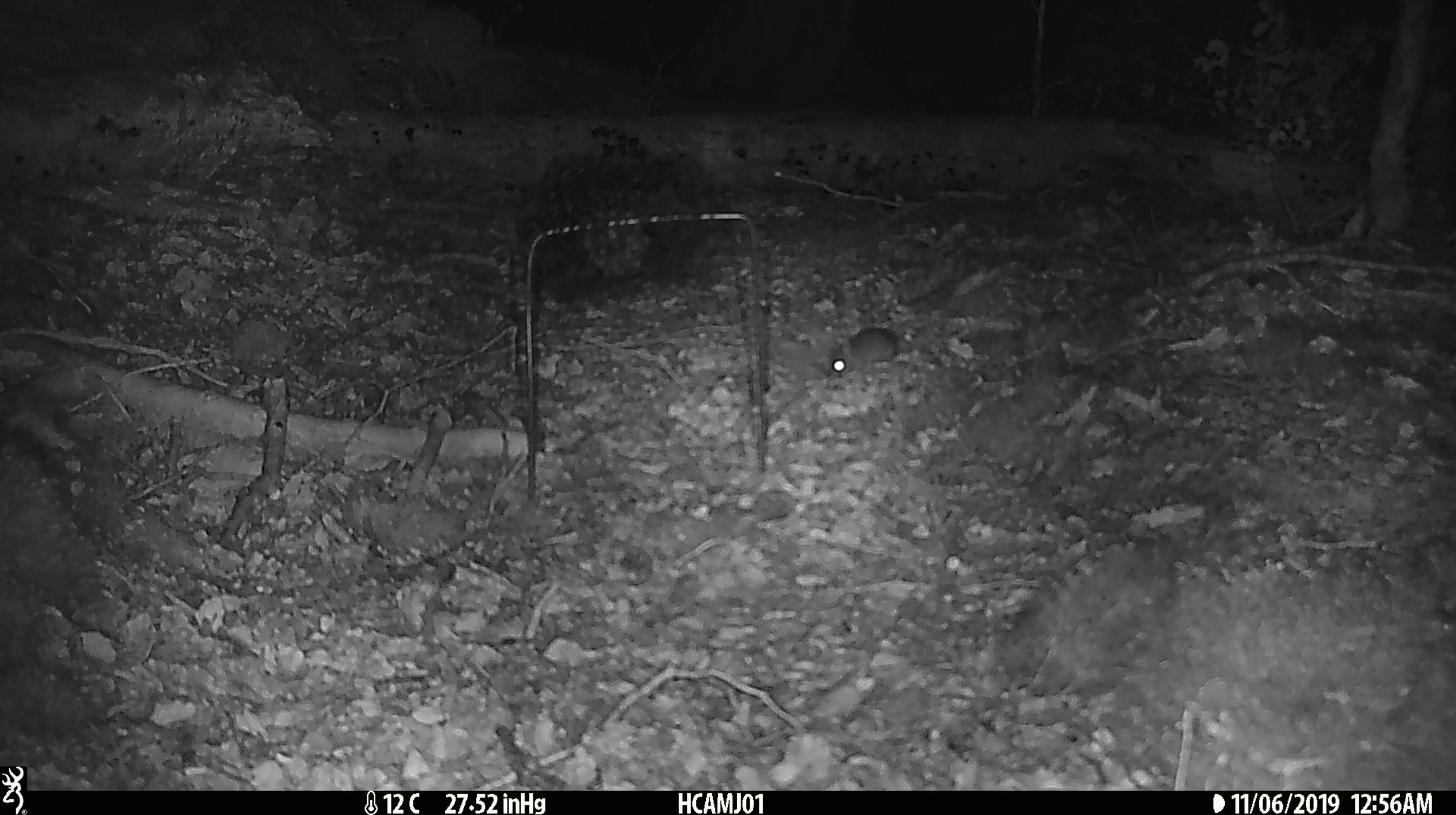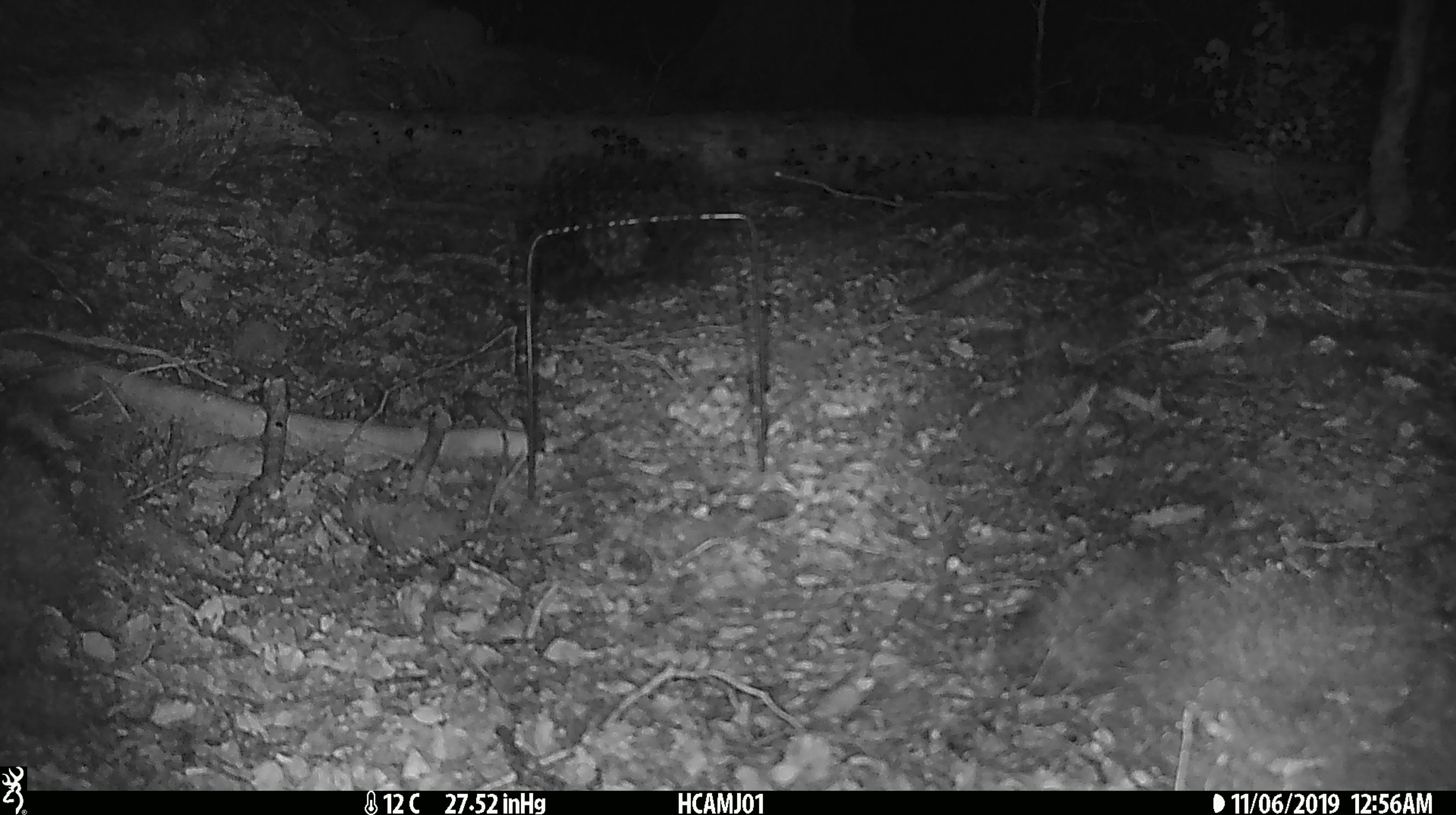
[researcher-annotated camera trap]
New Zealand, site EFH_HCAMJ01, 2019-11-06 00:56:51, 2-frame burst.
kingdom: Animalia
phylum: Chordata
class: Mammalia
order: Rodentia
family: Muridae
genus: Mus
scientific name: Mus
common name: mouse